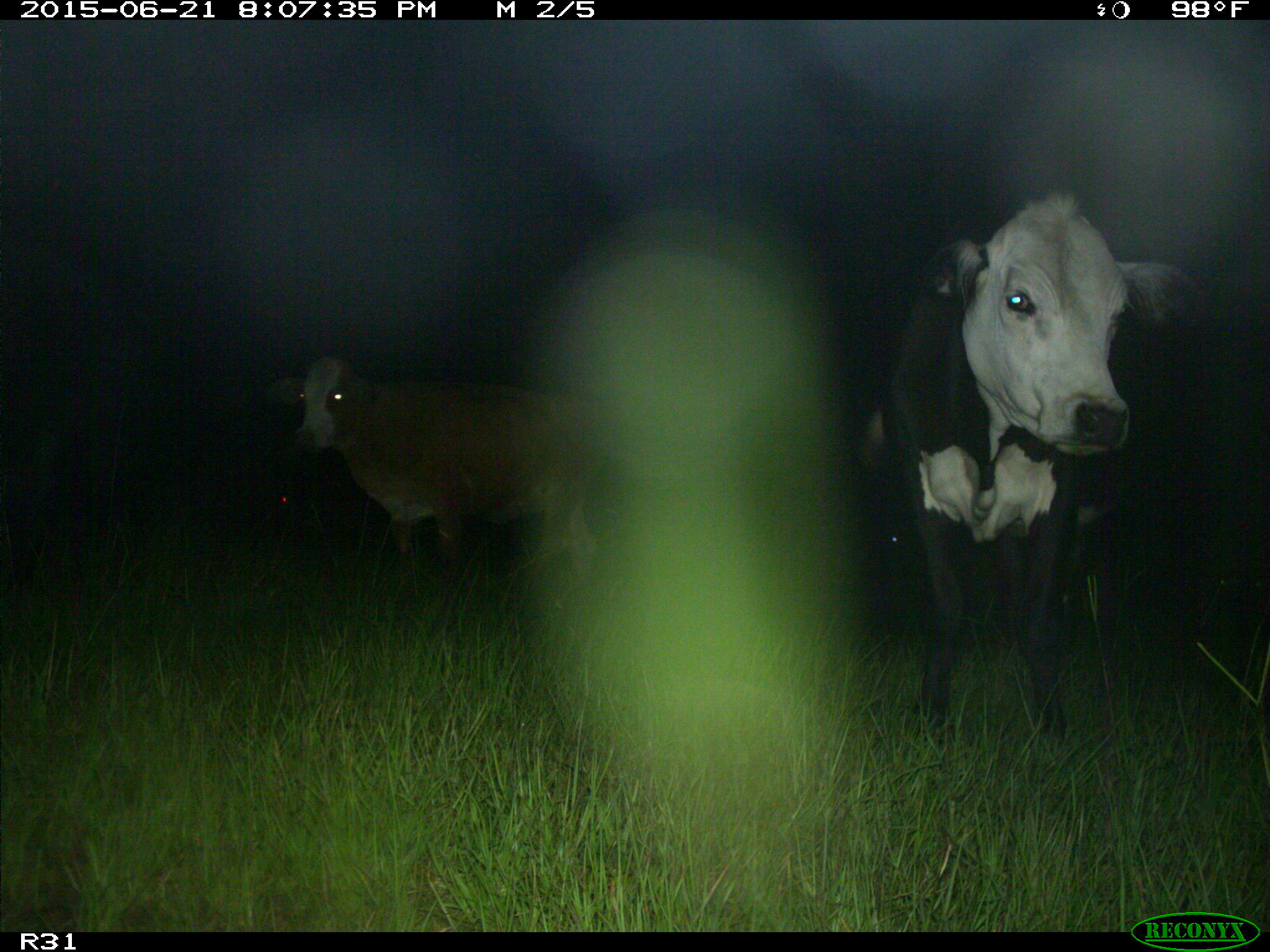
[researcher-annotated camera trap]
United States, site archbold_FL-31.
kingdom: Animalia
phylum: Chordata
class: Mammalia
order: Artiodactyla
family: Bovidae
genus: Bos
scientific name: Bos taurus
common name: domestic cow